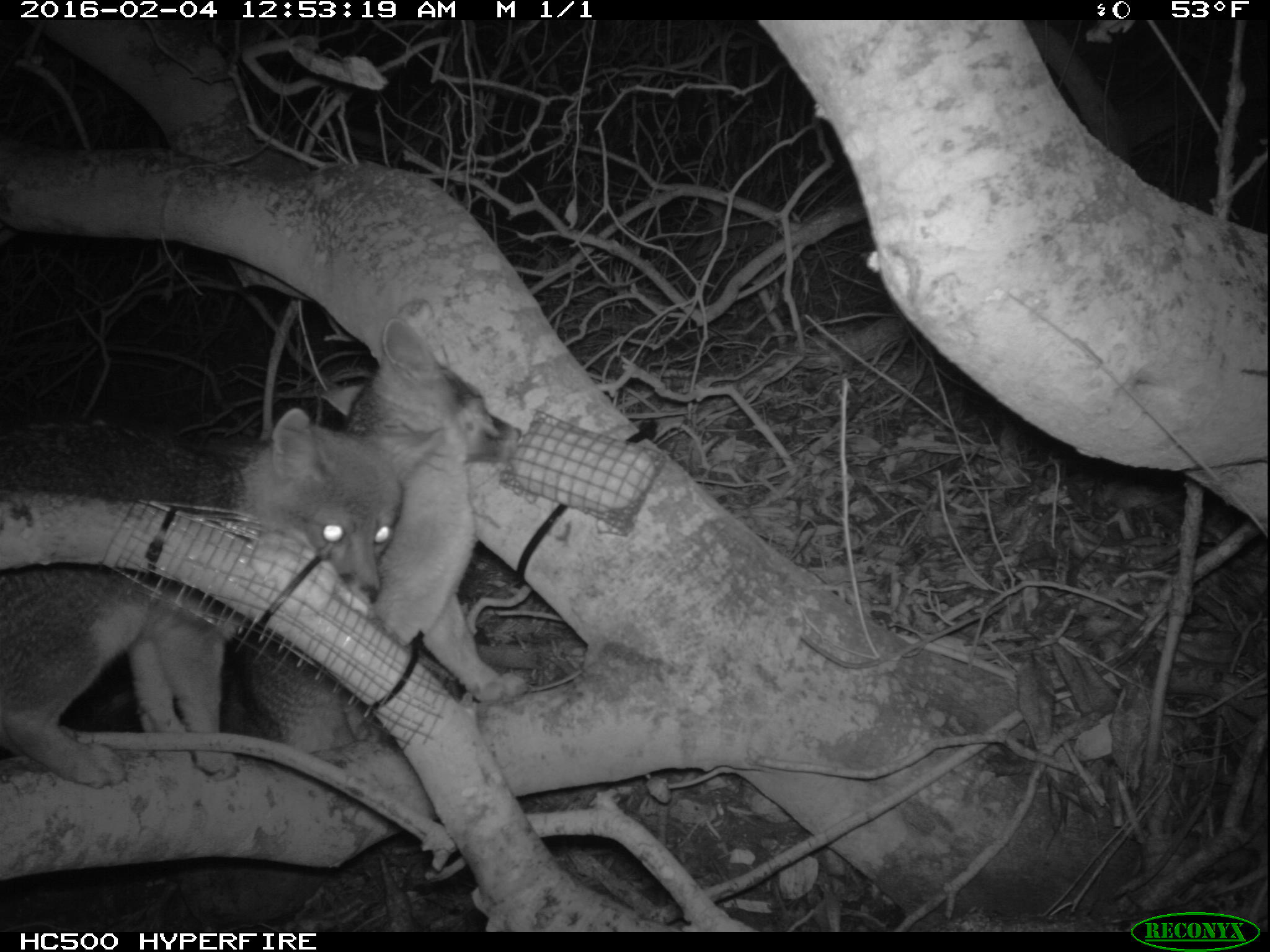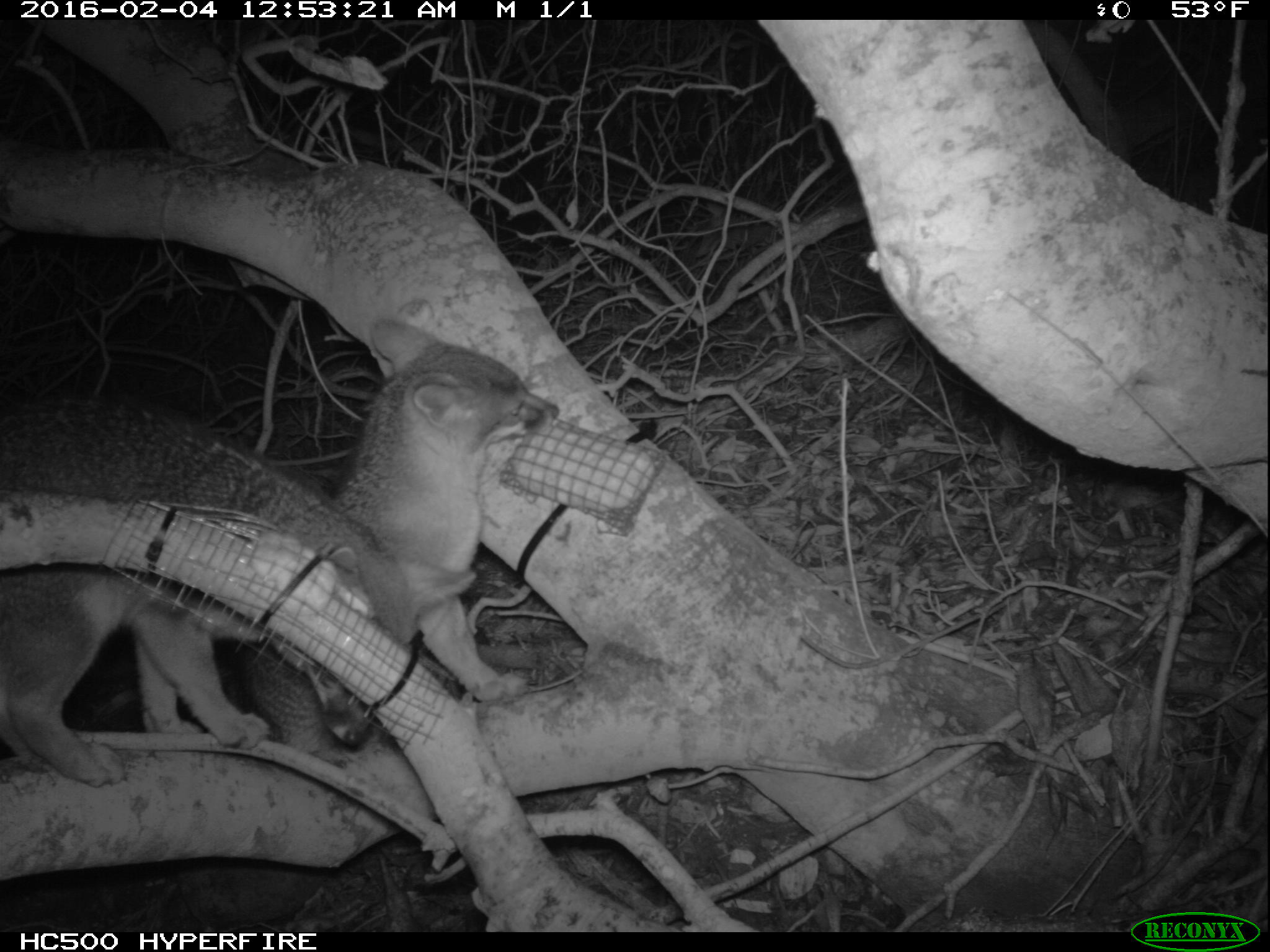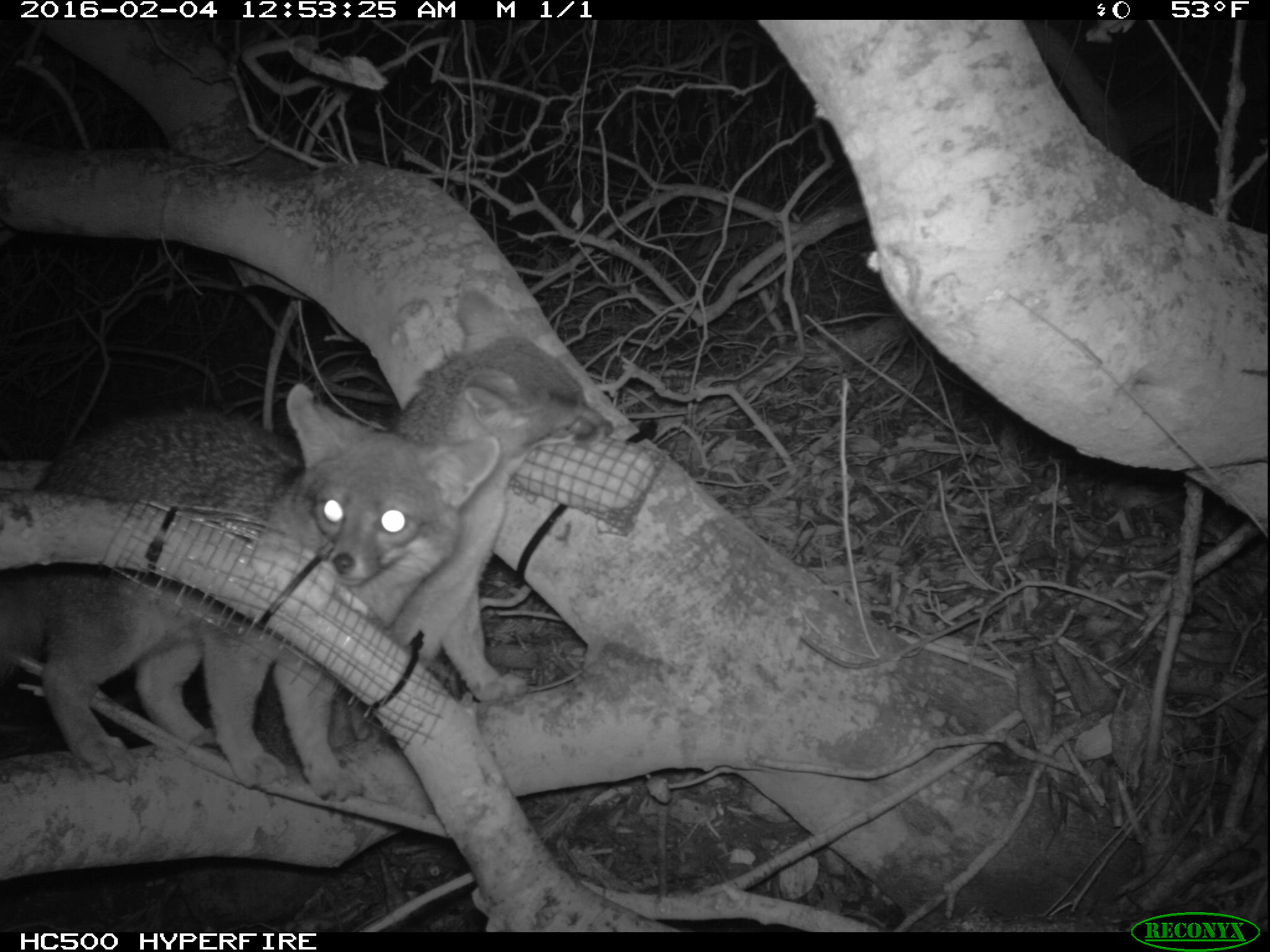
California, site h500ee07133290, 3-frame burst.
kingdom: Animalia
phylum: Chordata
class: Mammalia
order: Carnivora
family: Canidae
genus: Urocyon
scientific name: Urocyon littoralis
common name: island fox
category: fox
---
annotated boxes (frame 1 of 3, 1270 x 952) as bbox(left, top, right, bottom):
fox: bbox(0, 408, 445, 788); bbox(217, 317, 520, 760)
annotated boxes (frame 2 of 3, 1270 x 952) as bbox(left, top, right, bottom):
fox: bbox(0, 317, 562, 764); bbox(0, 390, 479, 788)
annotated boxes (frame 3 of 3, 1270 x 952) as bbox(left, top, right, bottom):
fox: bbox(0, 377, 500, 806); bbox(327, 286, 616, 743)